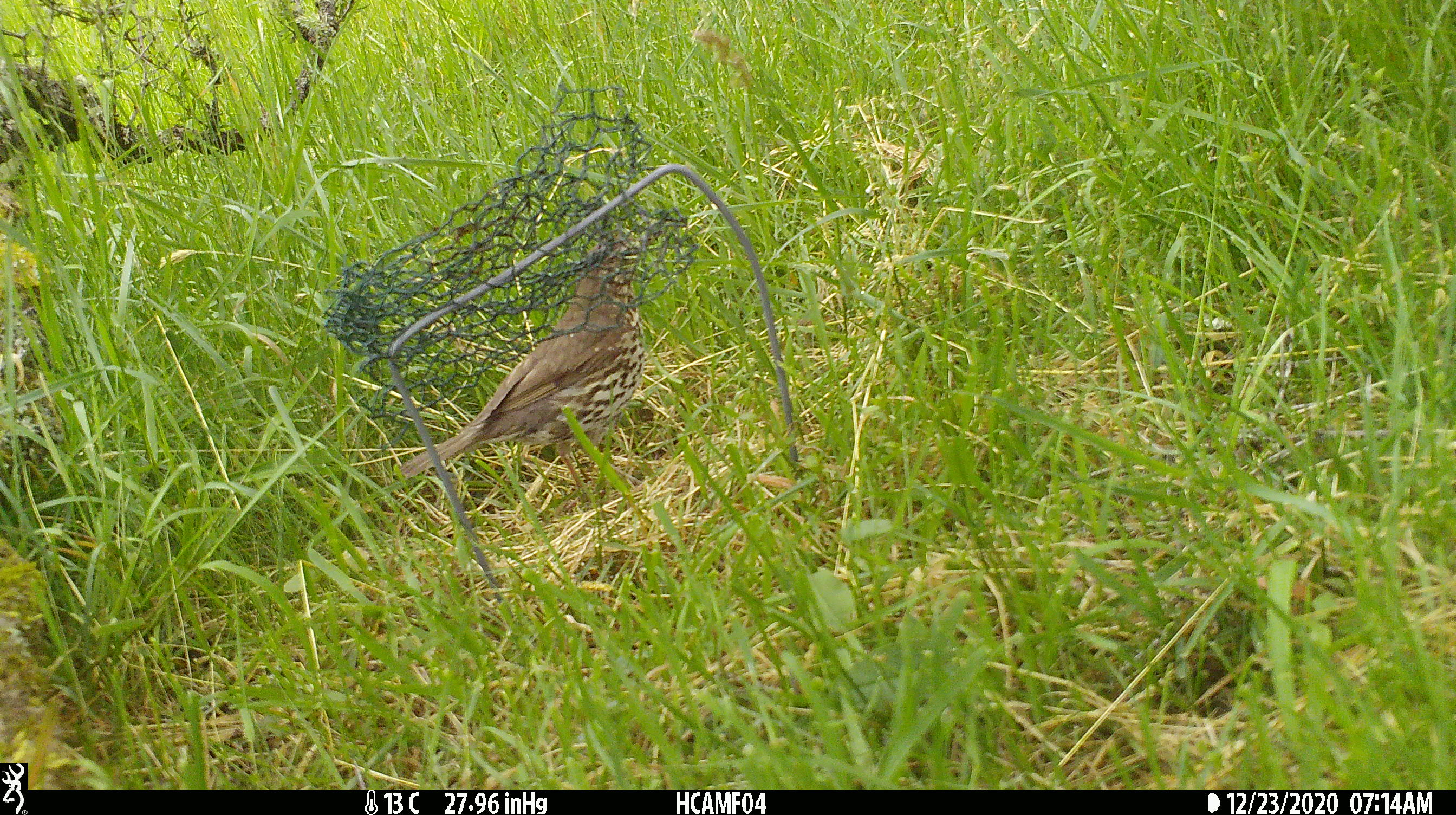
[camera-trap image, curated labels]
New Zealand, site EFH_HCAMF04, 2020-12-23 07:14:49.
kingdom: Animalia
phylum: Chordata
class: Aves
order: Passeriformes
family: Turdidae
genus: Turdus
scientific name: Turdus philomelos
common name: song thrush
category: thrush